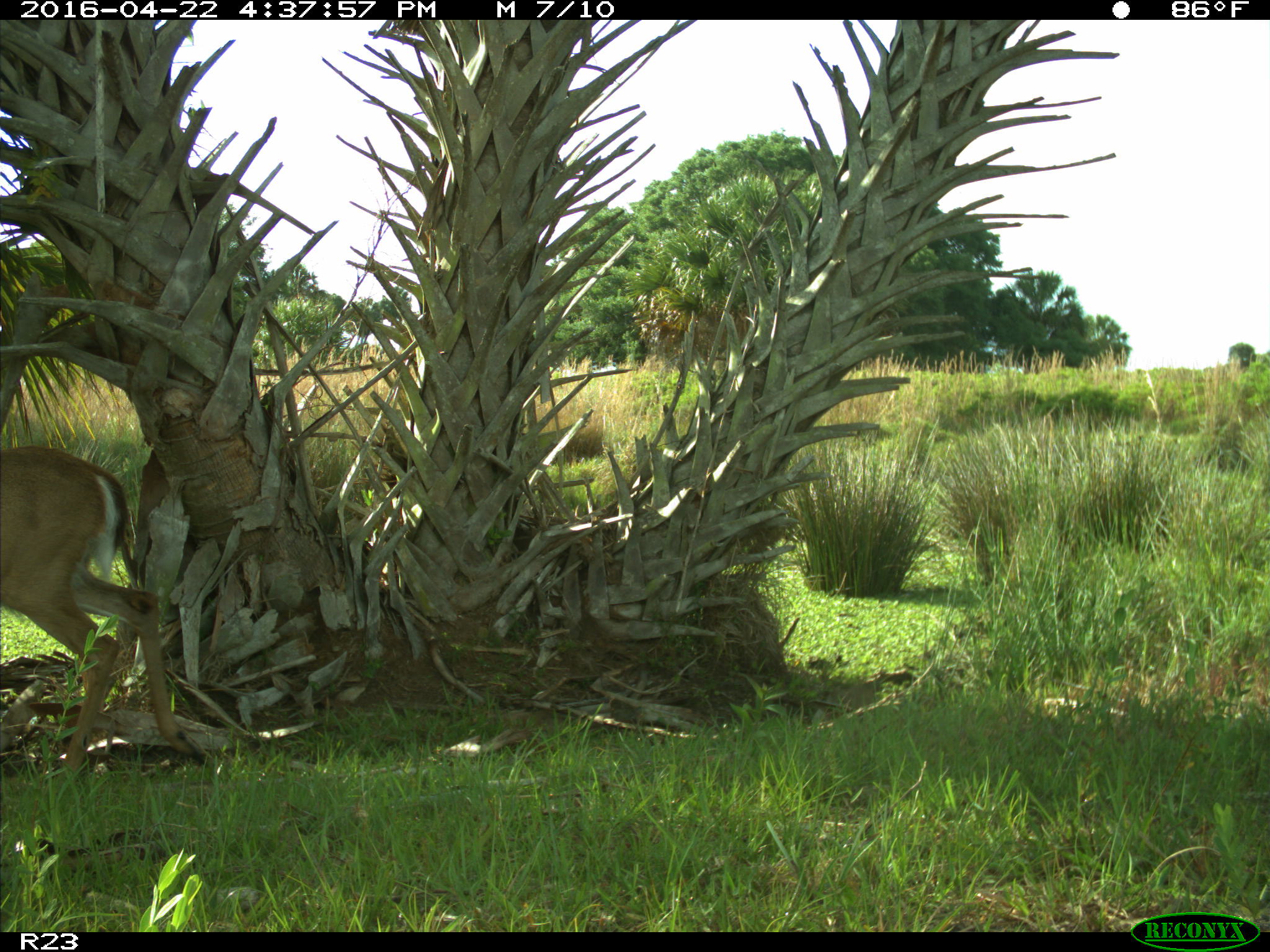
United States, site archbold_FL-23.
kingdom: Animalia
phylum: Chordata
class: Mammalia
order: Artiodactyla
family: Cervidae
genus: Odocoileus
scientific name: Odocoileus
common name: deer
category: unidentified deer